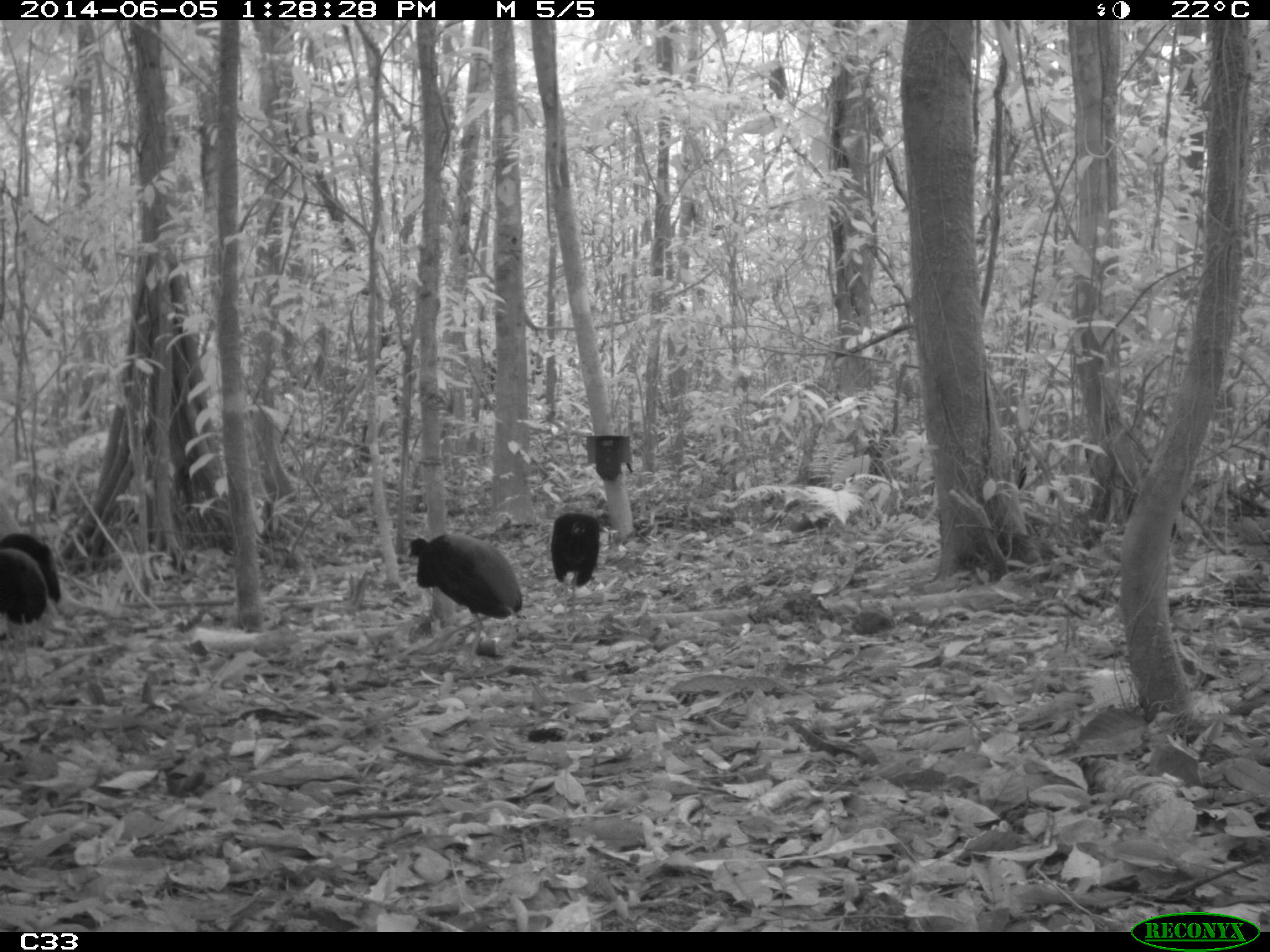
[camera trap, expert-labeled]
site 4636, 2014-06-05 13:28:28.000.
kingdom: Animalia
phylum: Chordata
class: Aves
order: Gruiformes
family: Psophiidae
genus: Psophia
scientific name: Psophia crepitans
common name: gray-winged trumpeter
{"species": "Psophia crepitans (gray-winged trumpeter)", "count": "6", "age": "adult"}